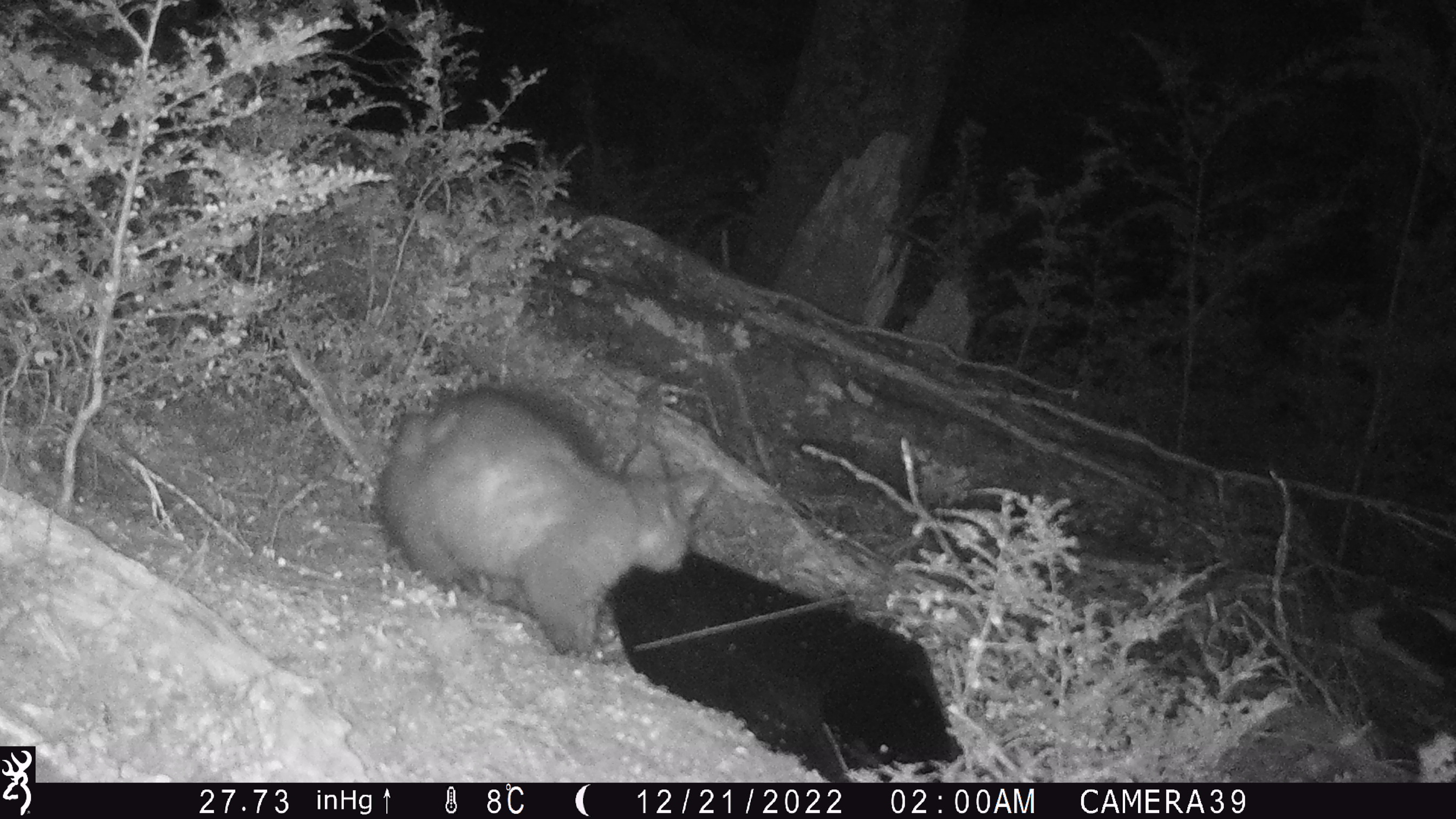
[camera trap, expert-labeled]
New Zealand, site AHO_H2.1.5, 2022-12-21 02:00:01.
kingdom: Animalia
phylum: Chordata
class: Mammalia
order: Diprotodontia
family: Phalangeridae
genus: Trichosurus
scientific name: Trichosurus vulpecula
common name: common brushtail possum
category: possum